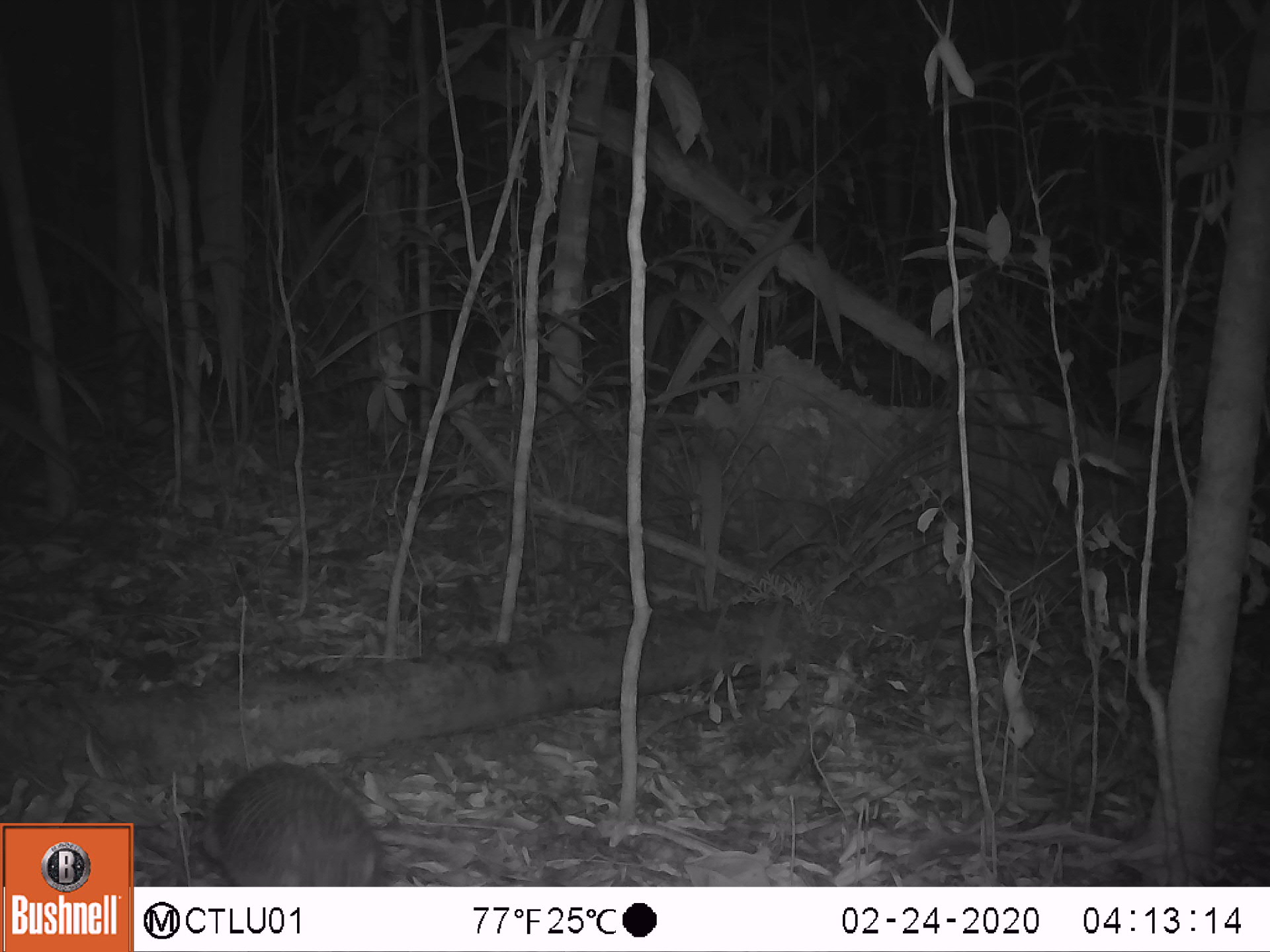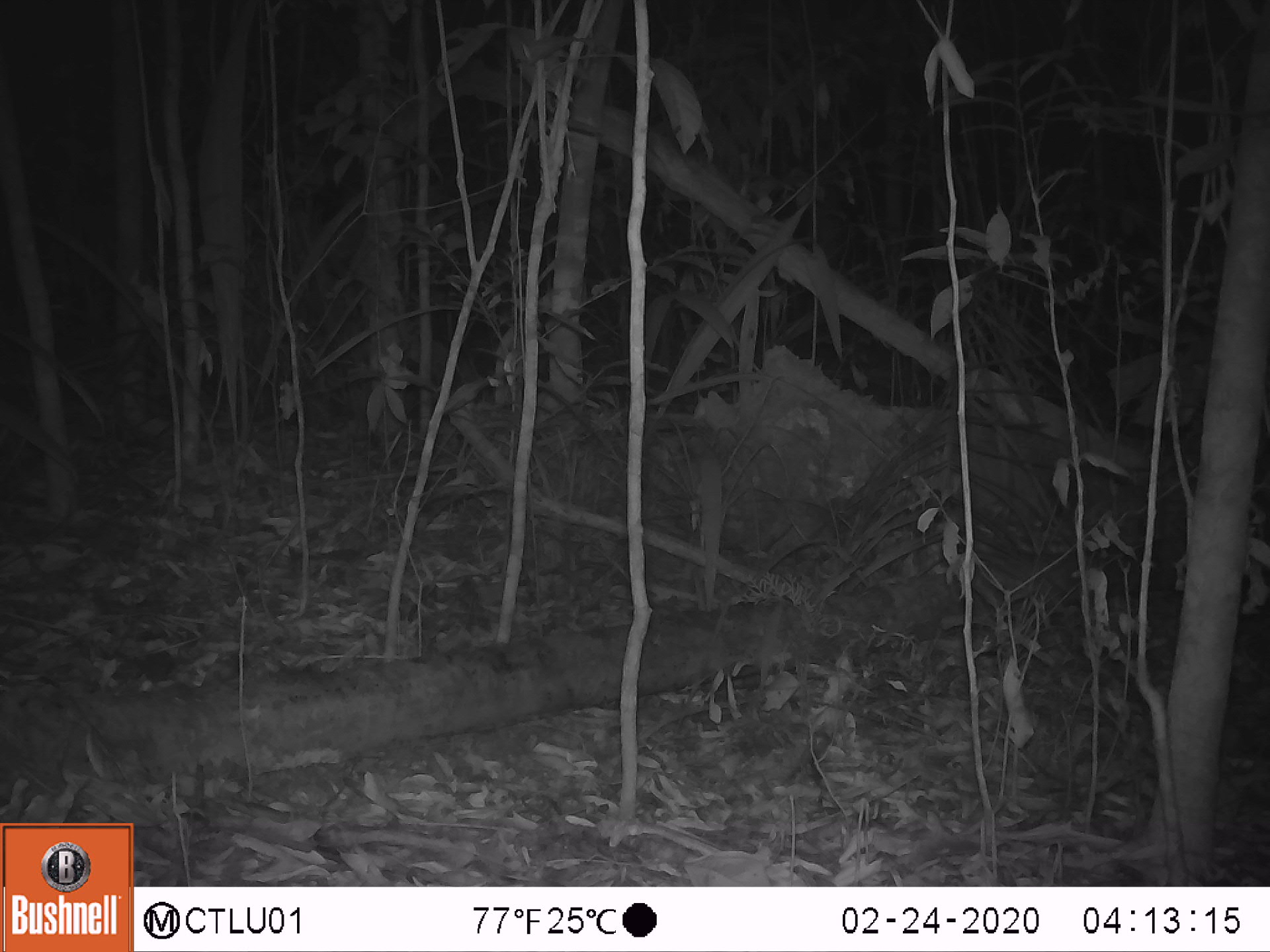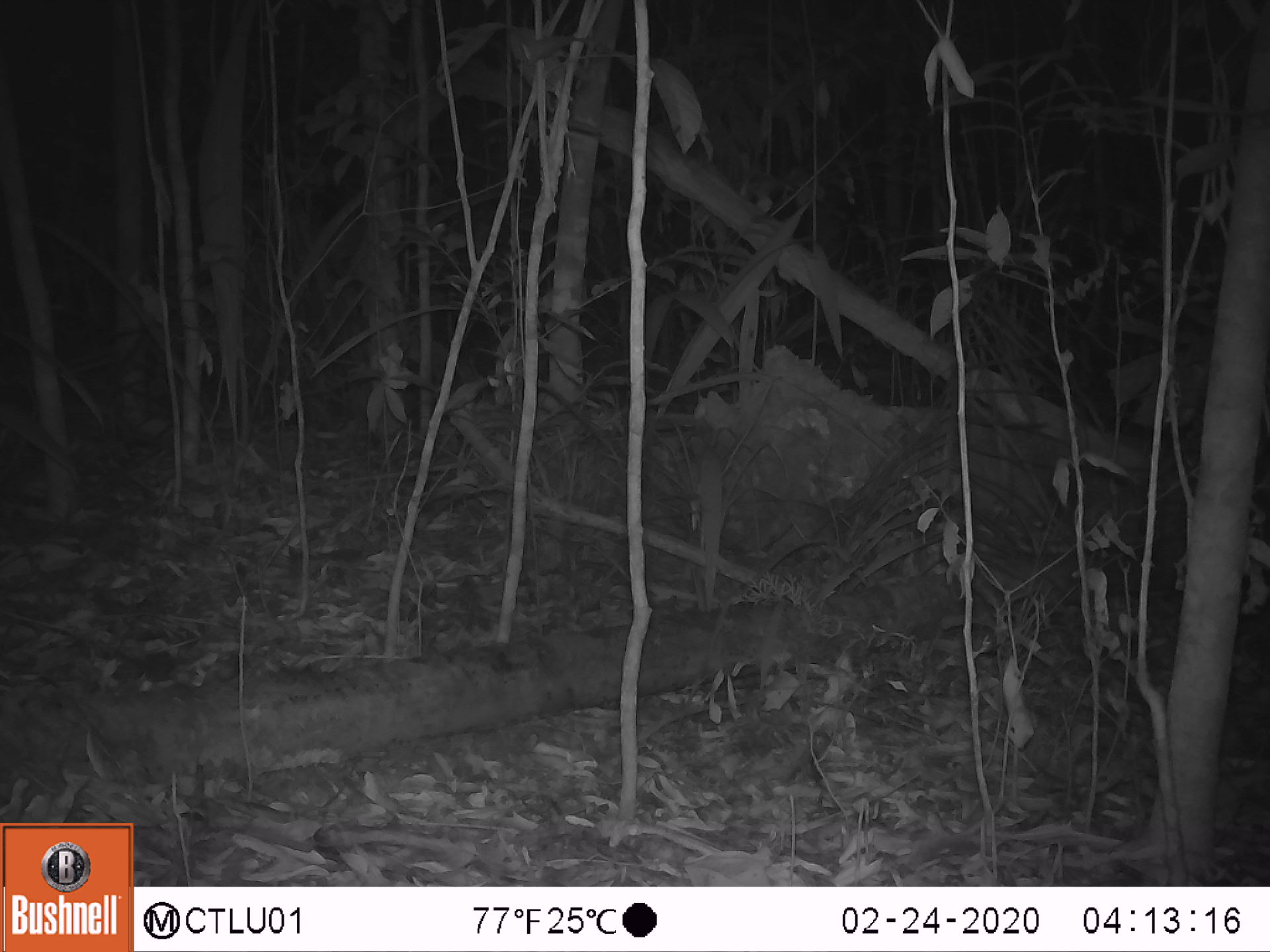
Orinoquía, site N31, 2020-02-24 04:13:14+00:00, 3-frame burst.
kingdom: Animalia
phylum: Chordata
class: Mammalia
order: Cingulata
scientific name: Cingulata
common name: armadillo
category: unknown armadillo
Unknown armadillo (armadillo) (Cingulata).